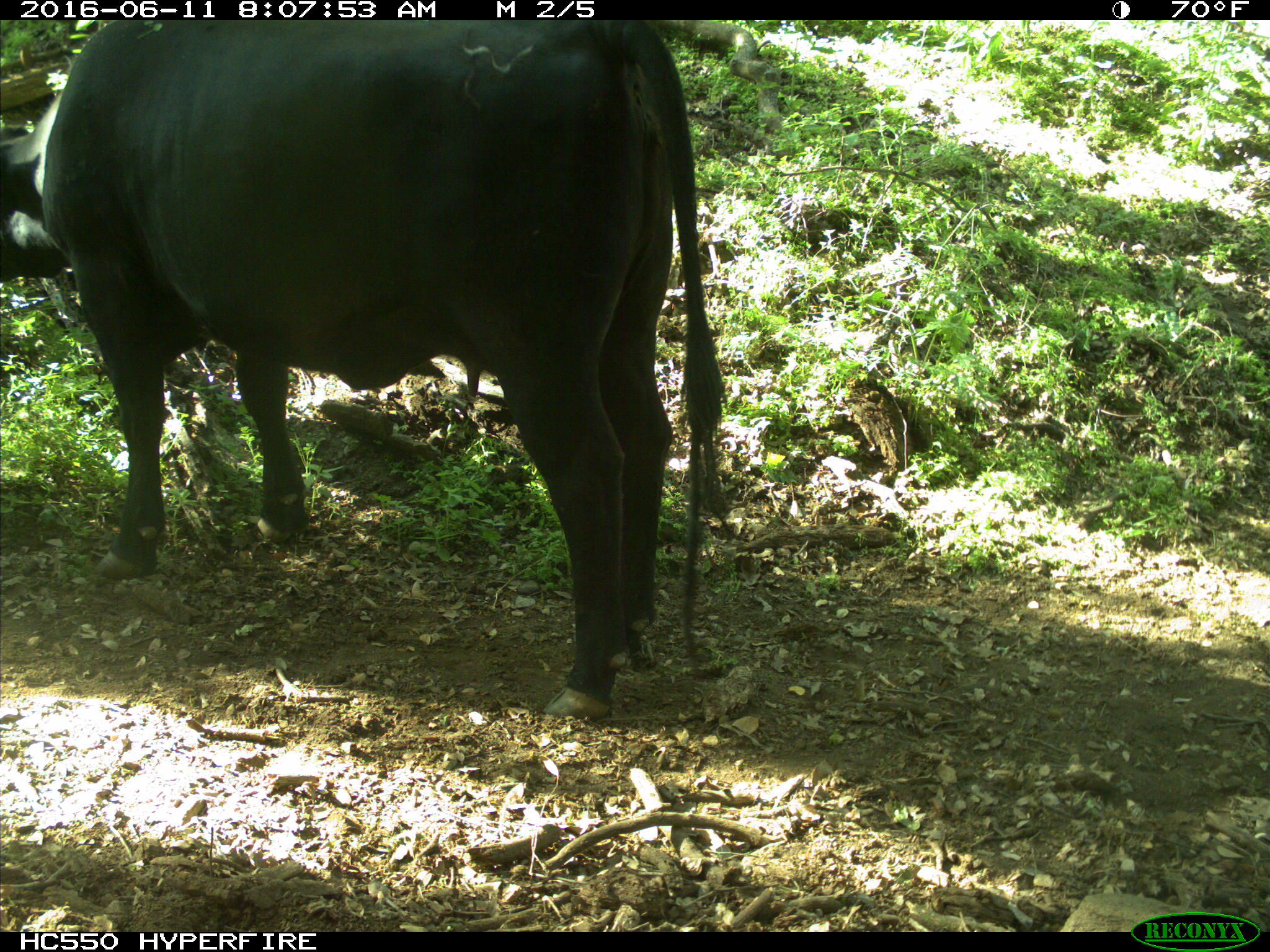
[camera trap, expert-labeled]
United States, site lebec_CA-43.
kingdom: Animalia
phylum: Chordata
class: Mammalia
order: Artiodactyla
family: Bovidae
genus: Bos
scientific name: Bos taurus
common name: domestic cow